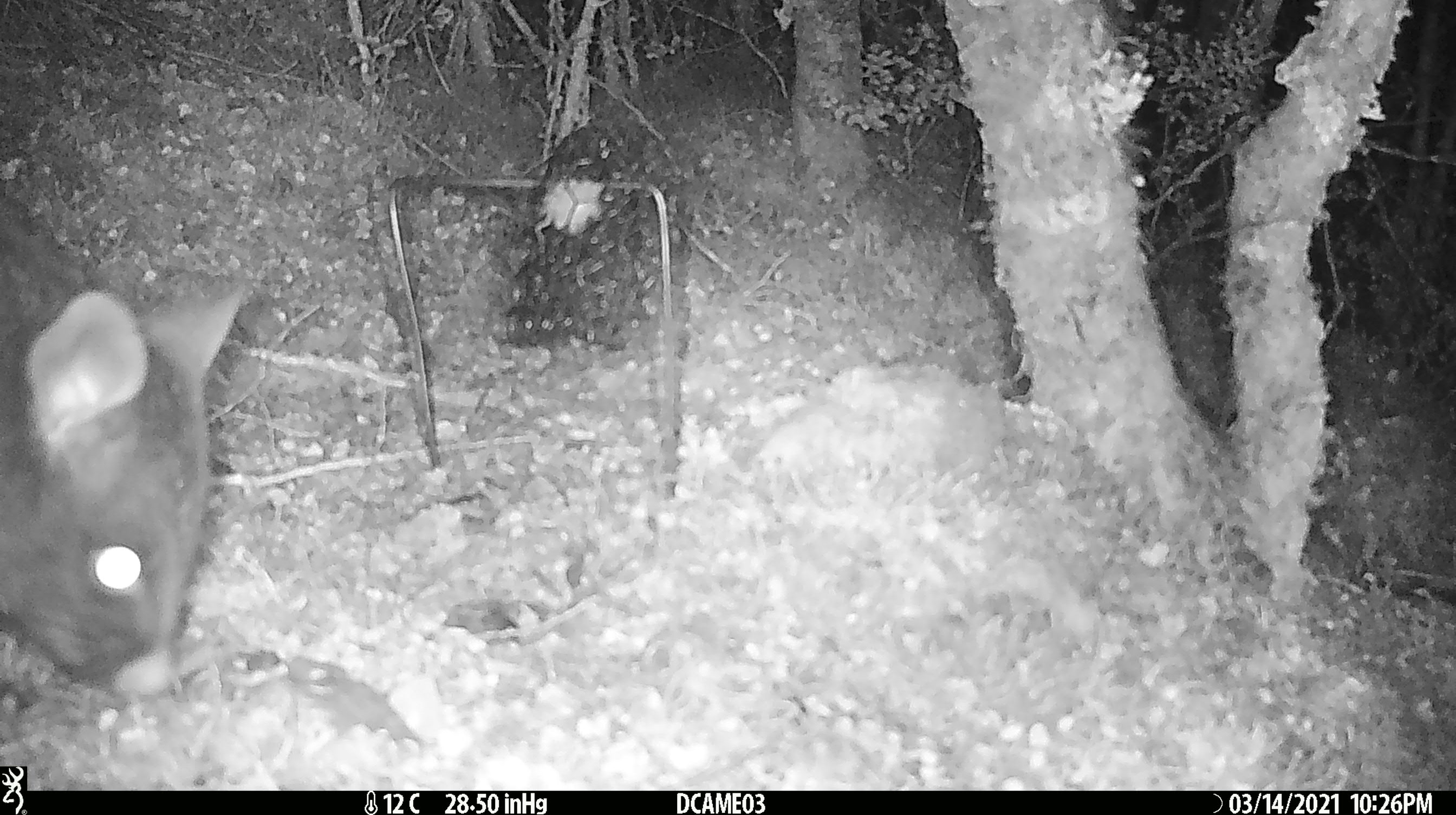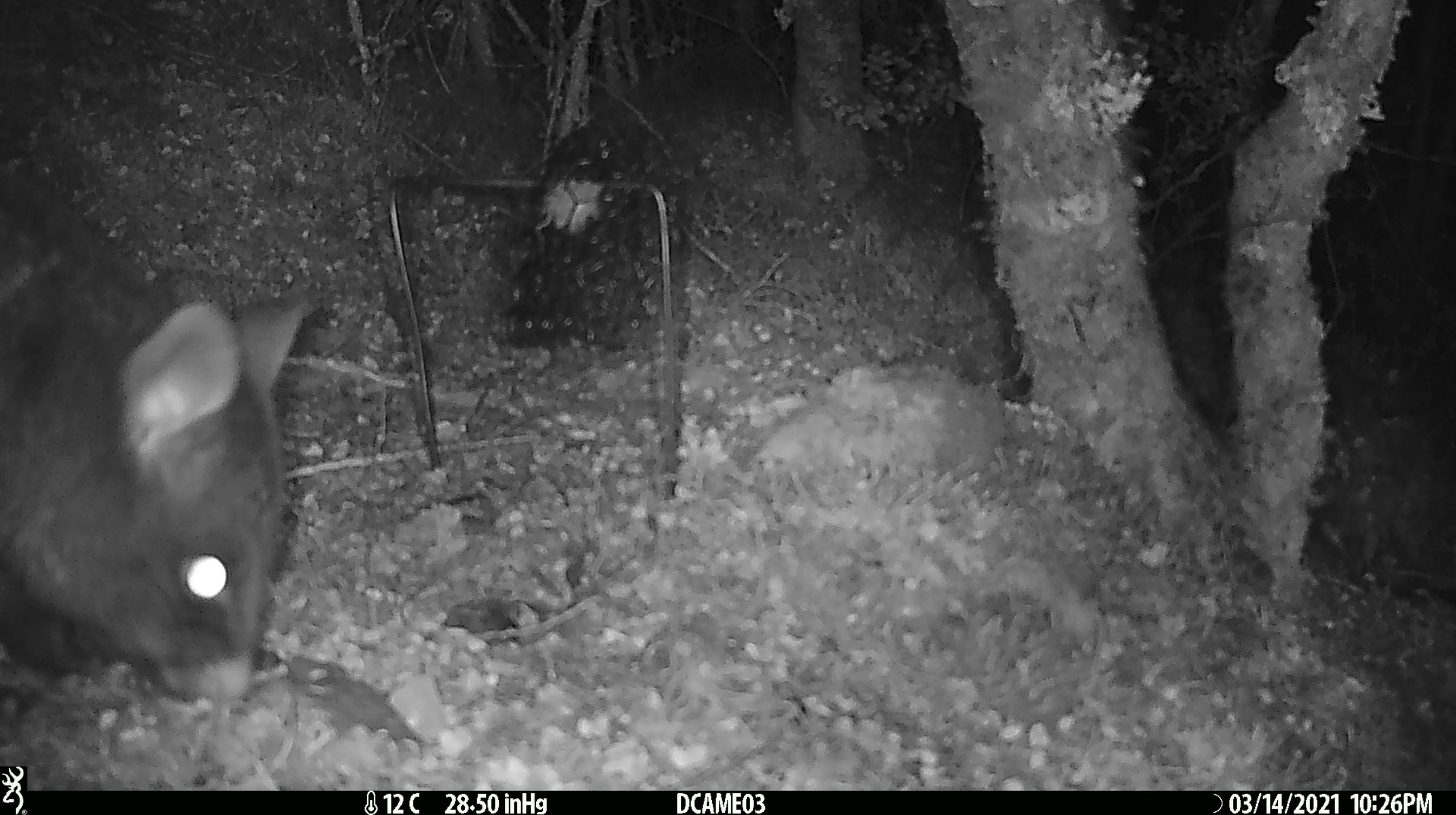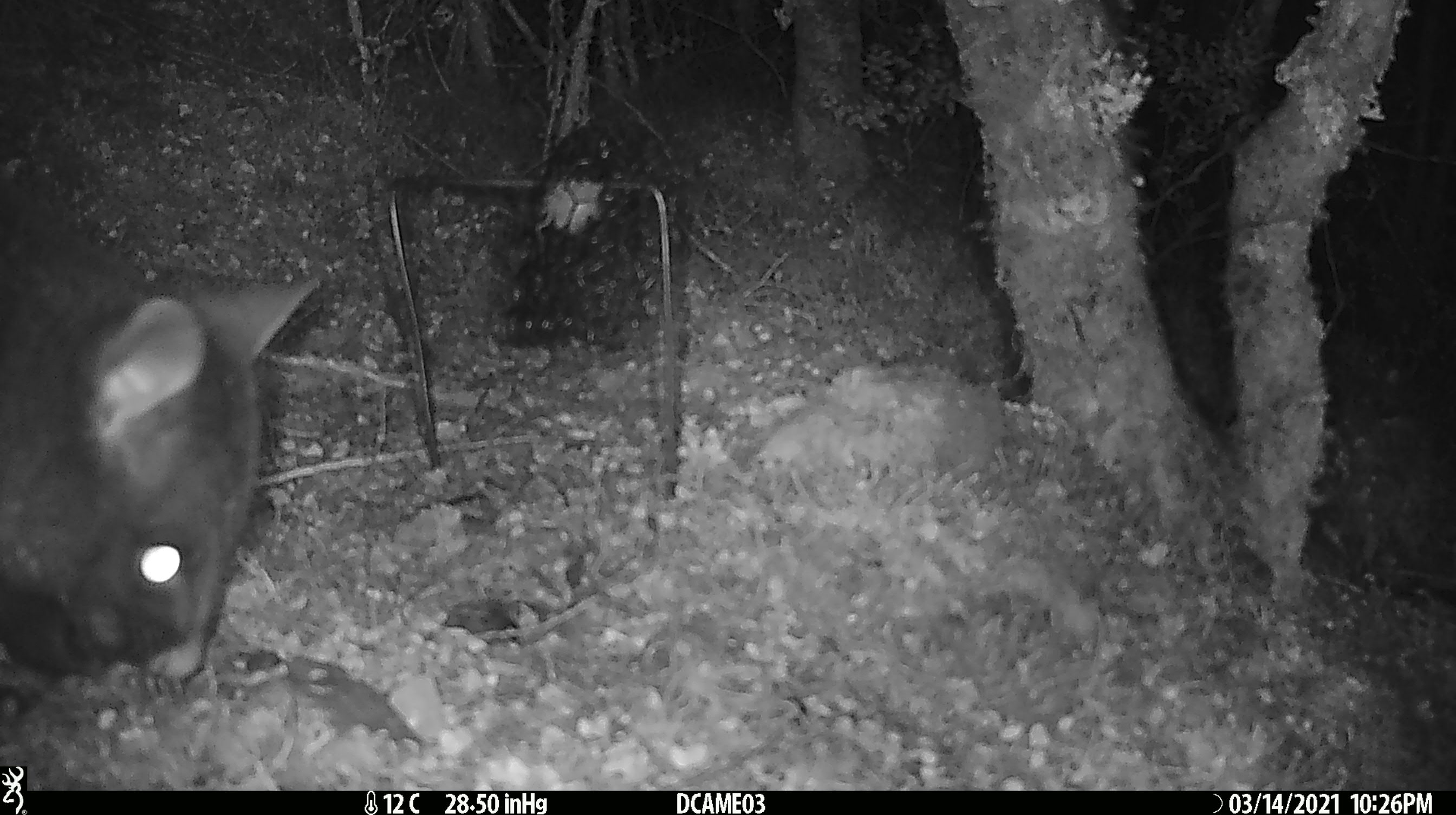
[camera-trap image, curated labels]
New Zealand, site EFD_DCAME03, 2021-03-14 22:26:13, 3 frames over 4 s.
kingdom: Animalia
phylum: Chordata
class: Mammalia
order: Diprotodontia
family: Phalangeridae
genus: Trichosurus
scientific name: Trichosurus vulpecula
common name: common brushtail possum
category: possum